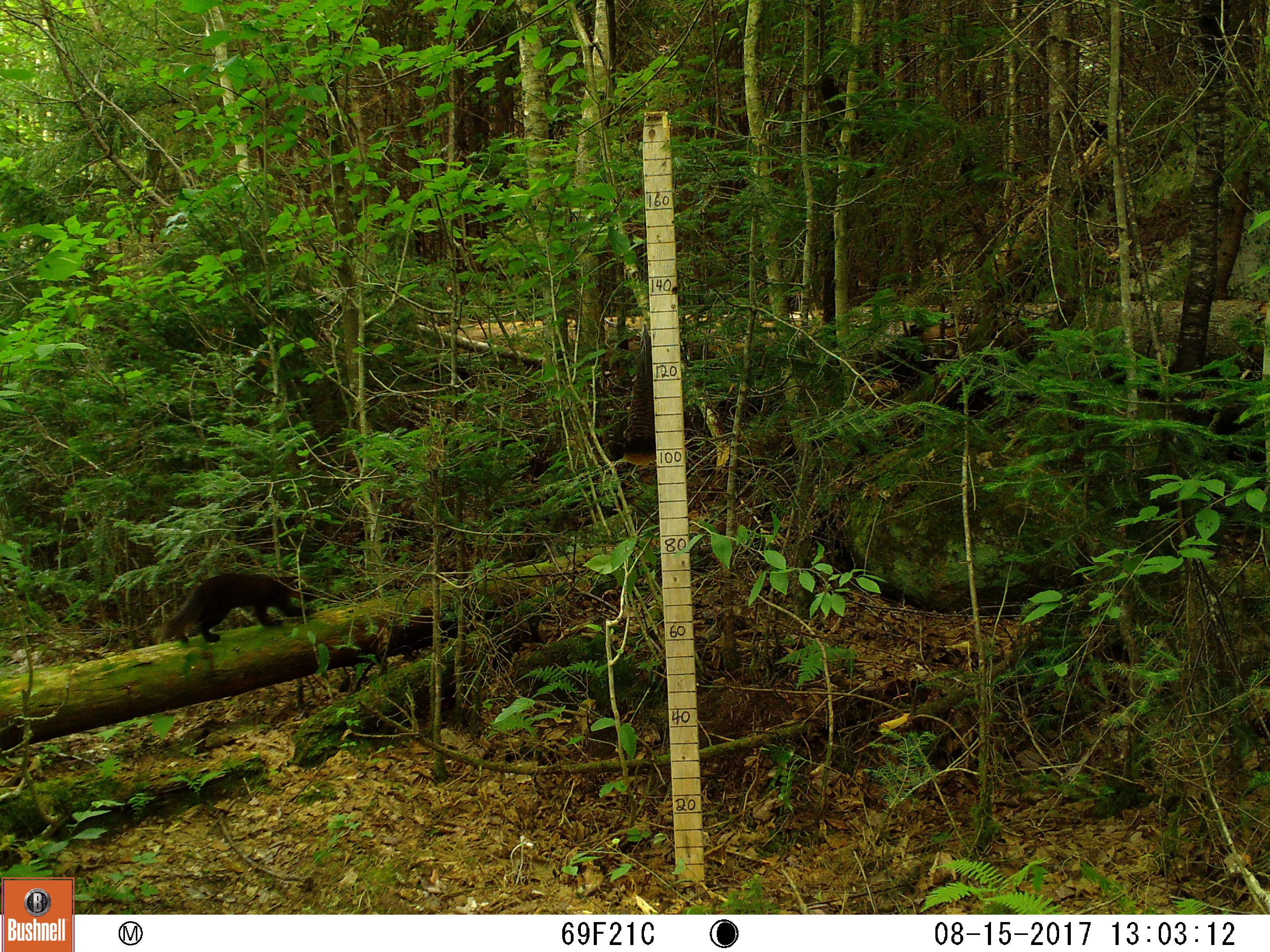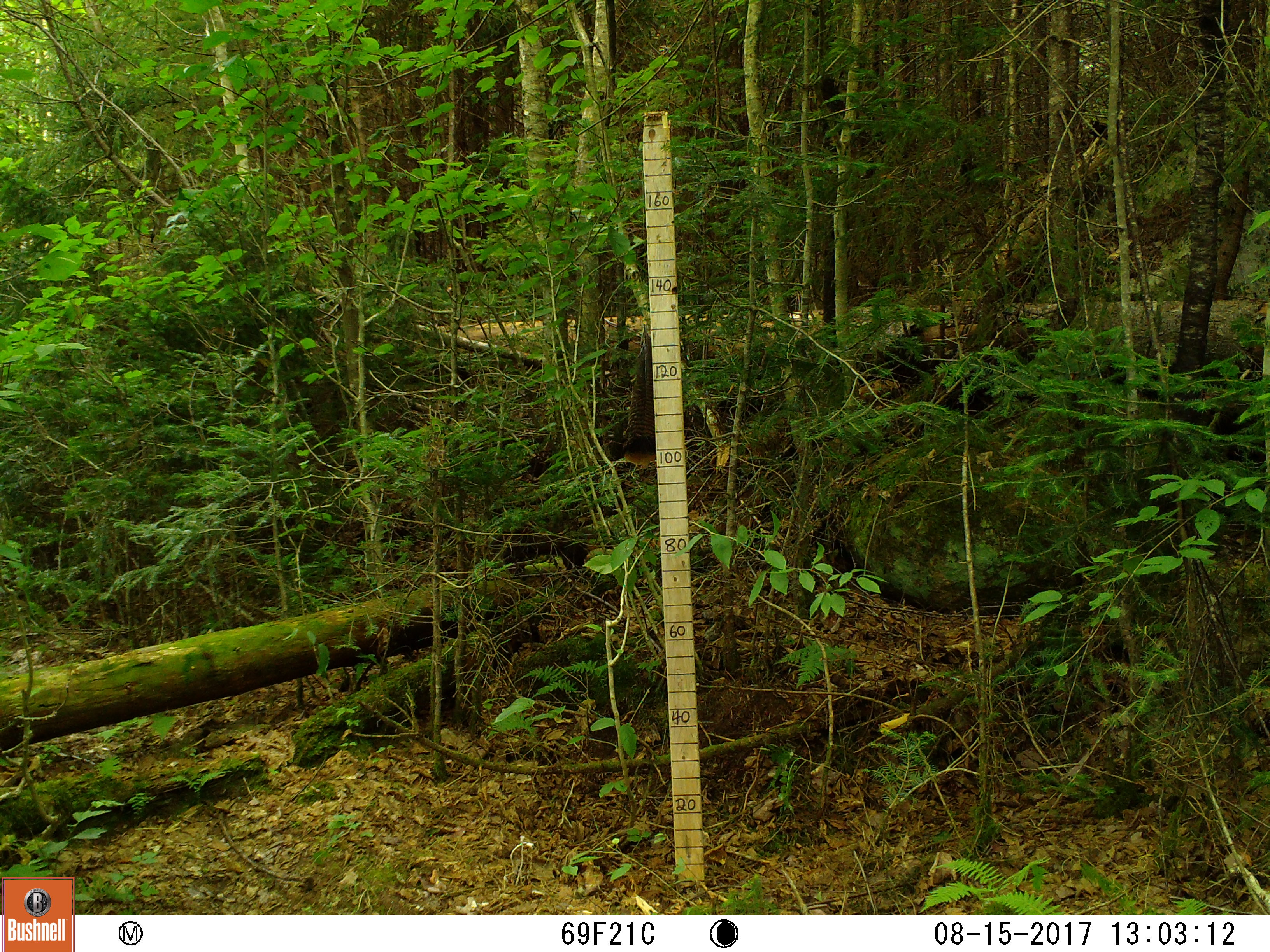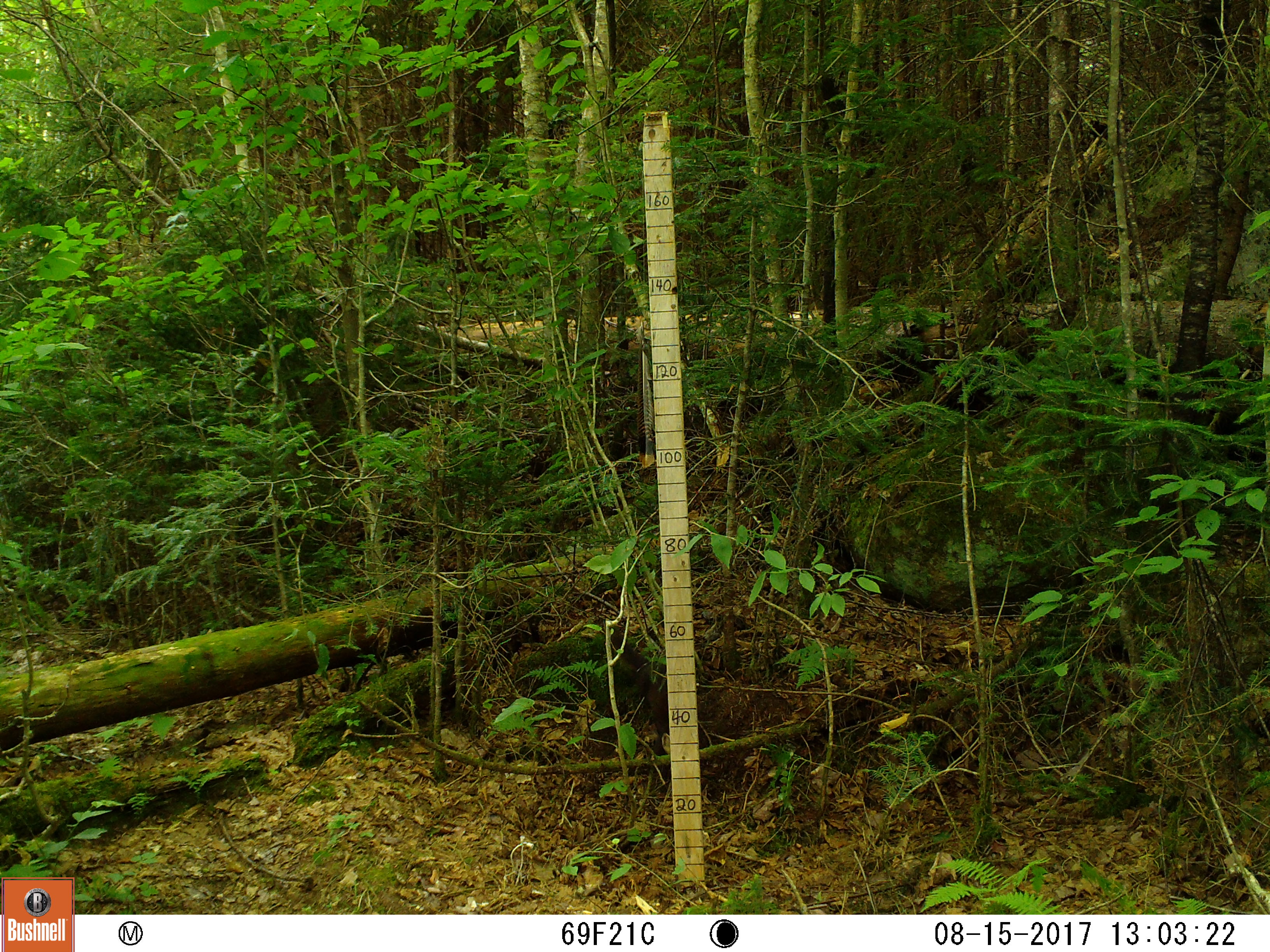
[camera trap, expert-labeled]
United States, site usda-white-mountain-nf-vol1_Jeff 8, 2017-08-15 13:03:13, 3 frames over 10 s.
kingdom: Animalia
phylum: Chordata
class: Mammalia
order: Carnivora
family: Mustelidae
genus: Martes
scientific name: Martes americana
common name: american marten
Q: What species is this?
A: American marten (Martes americana).